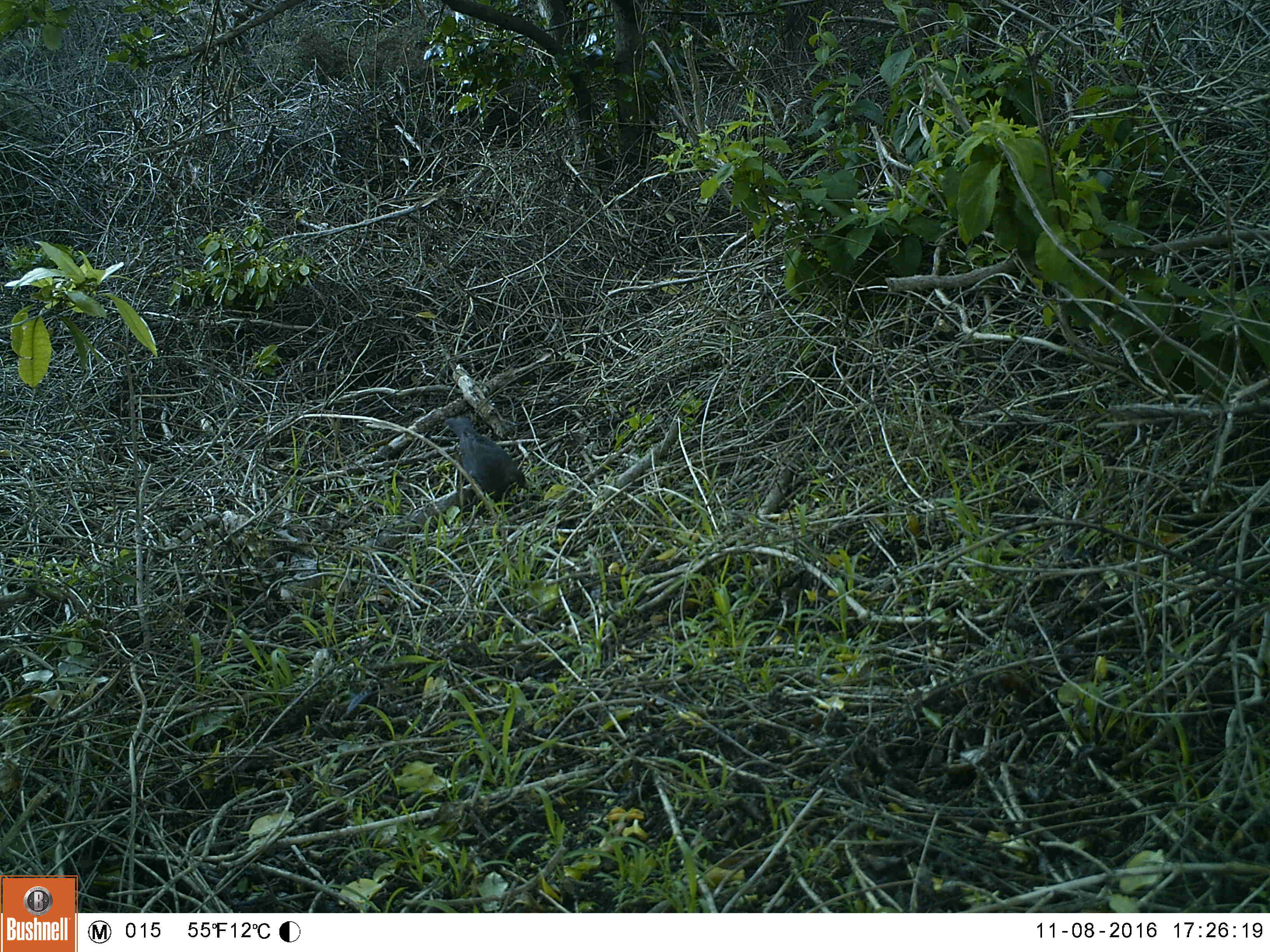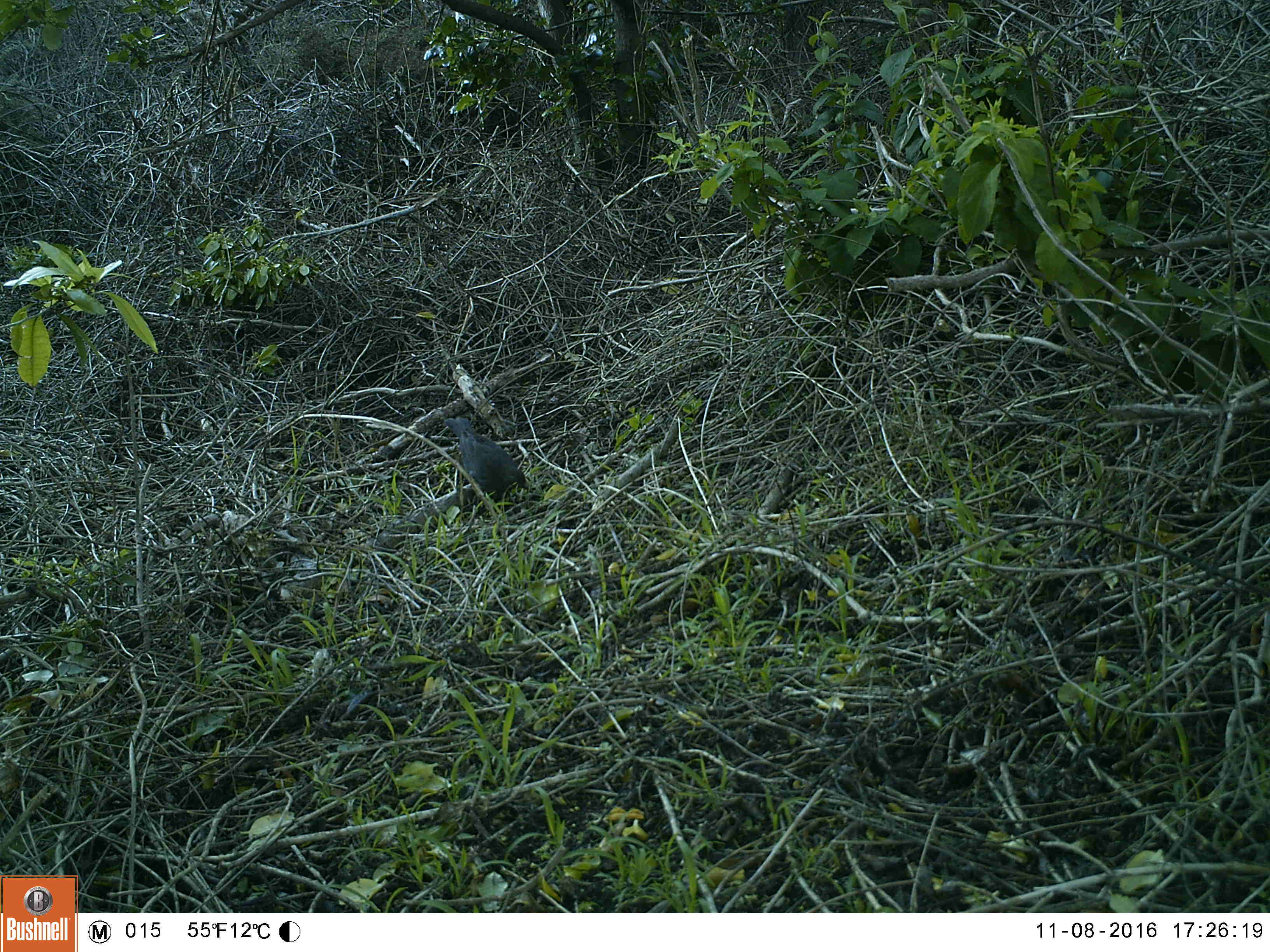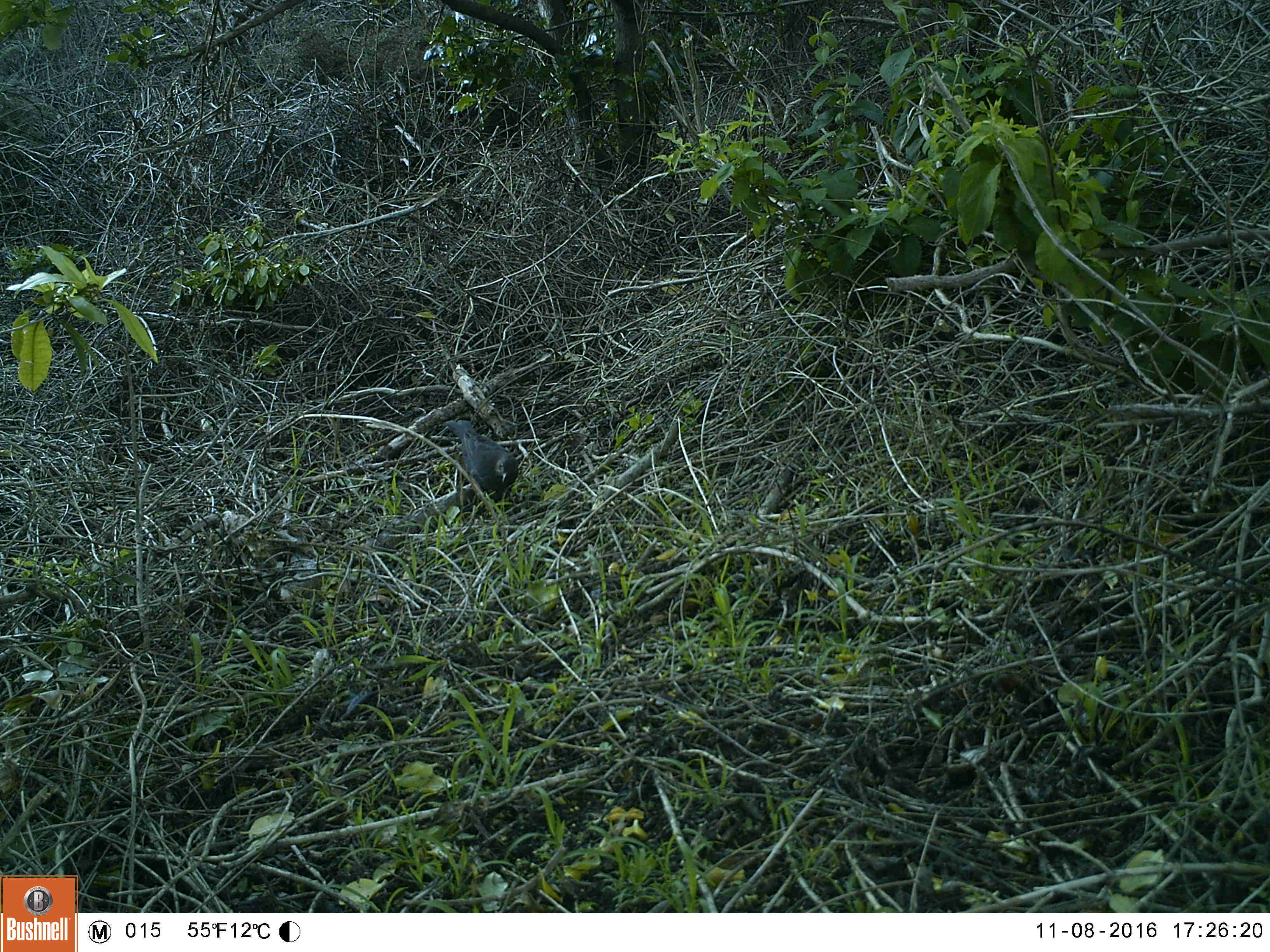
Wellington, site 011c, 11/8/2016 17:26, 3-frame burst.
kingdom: Animalia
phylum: Chordata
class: Aves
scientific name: Aves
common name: bird